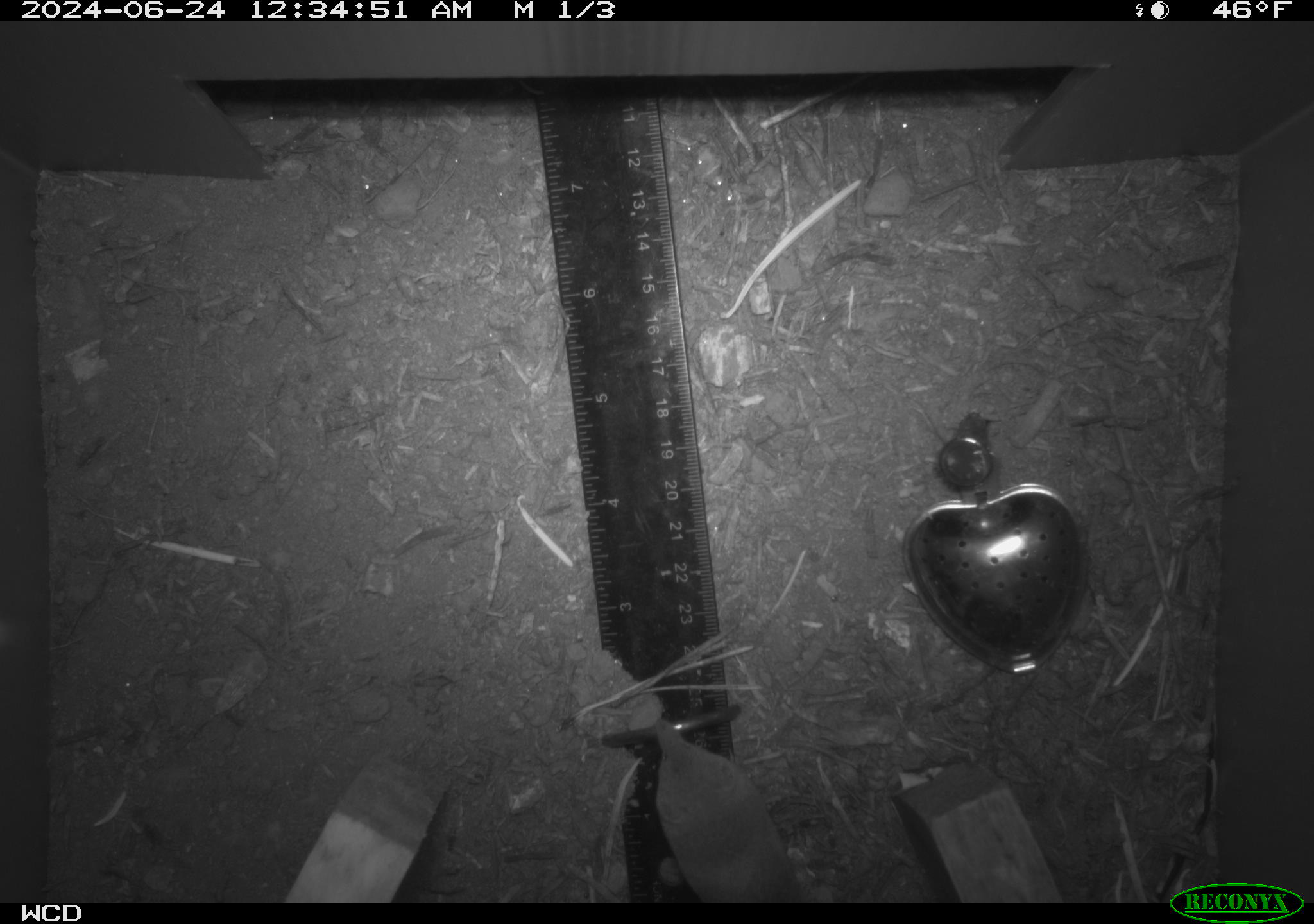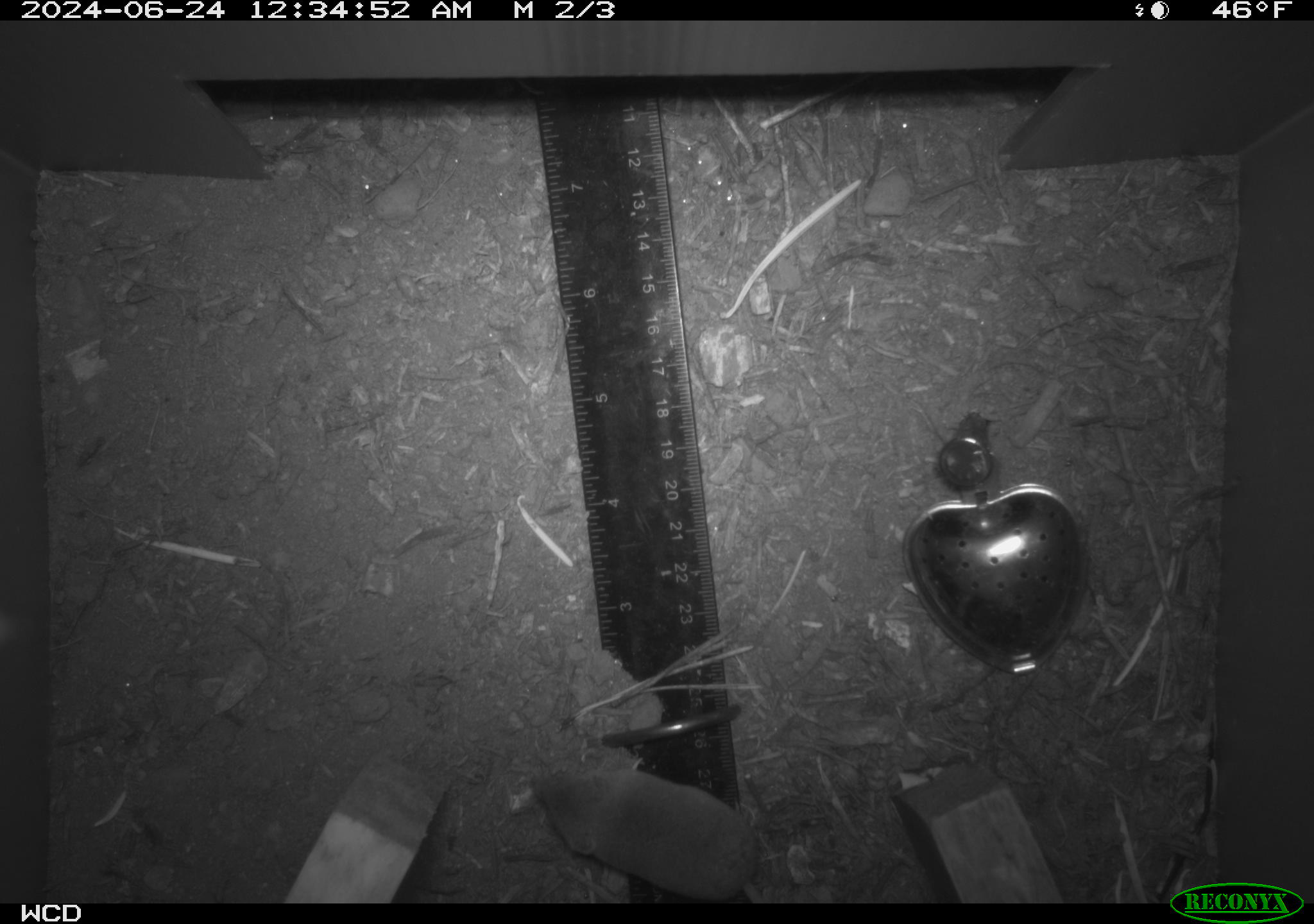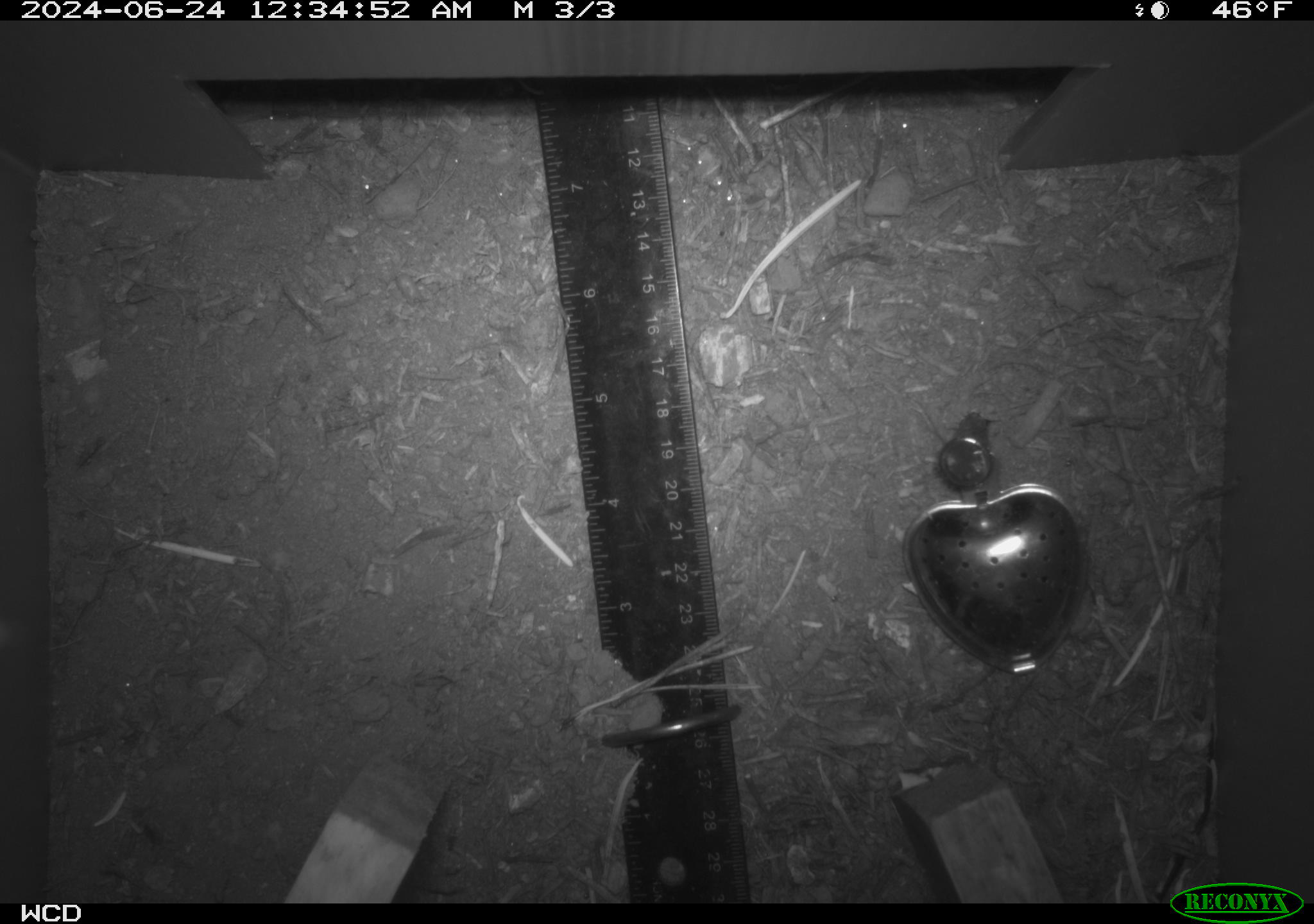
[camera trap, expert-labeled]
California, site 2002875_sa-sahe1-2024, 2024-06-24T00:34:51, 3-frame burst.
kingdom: Animalia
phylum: Chordata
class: Mammalia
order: Eulipotyphla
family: Soricidae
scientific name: Soricidae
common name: shrews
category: soricidae family